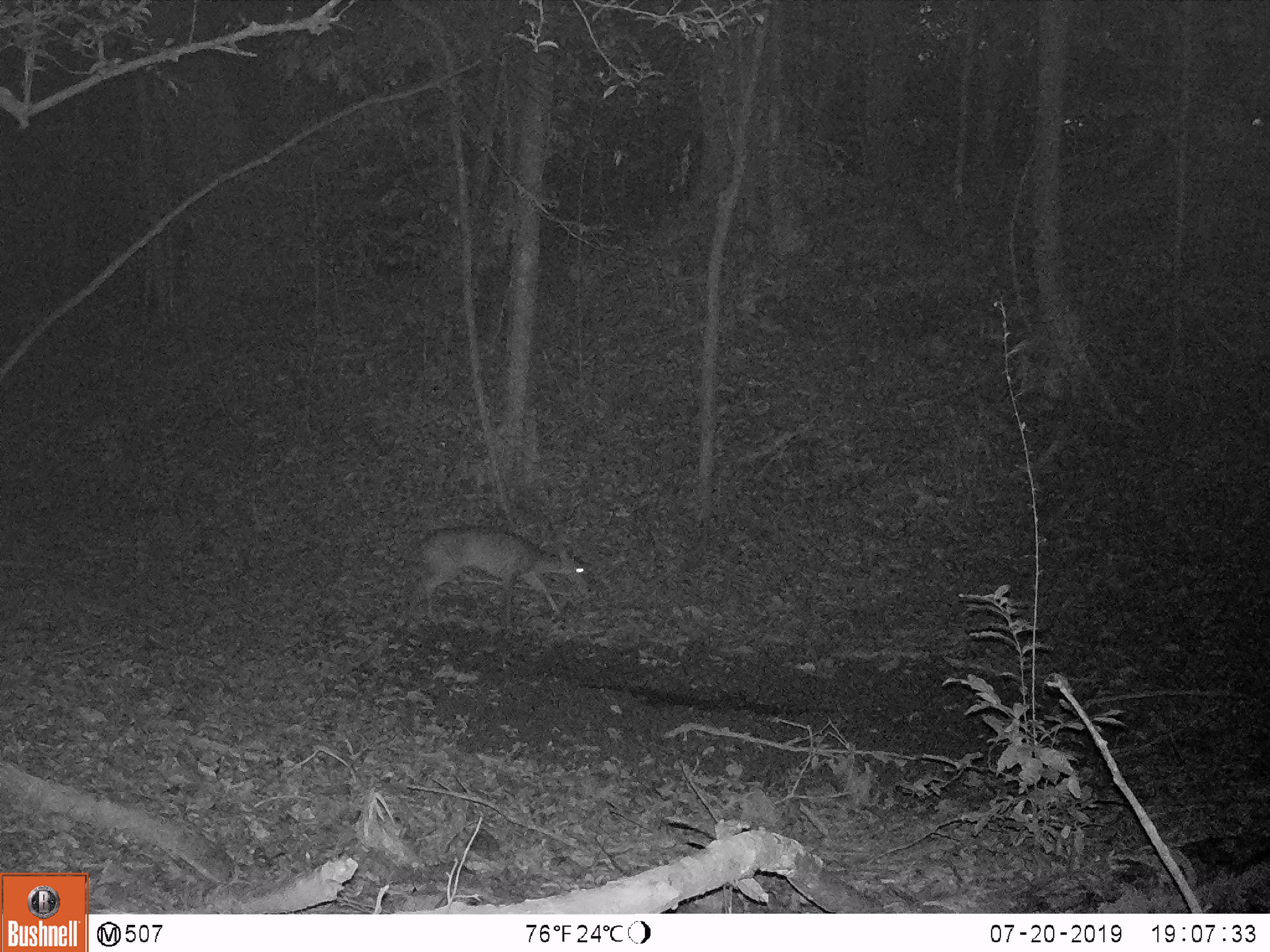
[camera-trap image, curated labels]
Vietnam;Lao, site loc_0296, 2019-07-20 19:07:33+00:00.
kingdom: Animalia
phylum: Chordata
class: Mammalia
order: Artiodactyla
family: Cervidae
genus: Muntiacus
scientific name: Muntiacus vuquangensis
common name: large-antlered muntjac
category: large antlered muntjac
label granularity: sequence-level